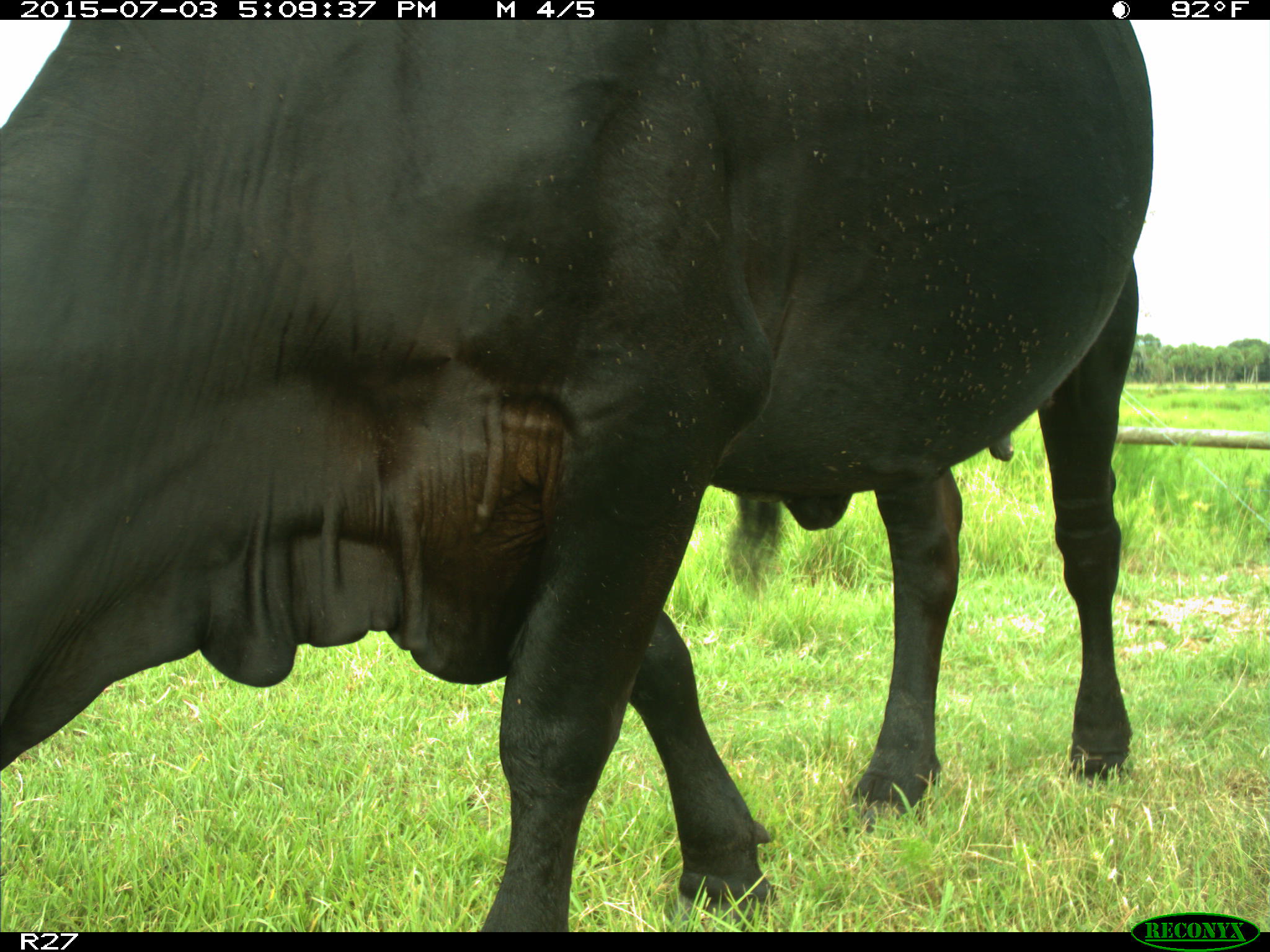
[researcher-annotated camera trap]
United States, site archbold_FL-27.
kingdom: Animalia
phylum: Chordata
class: Mammalia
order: Artiodactyla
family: Bovidae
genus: Bos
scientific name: Bos taurus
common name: domestic cow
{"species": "Bos taurus (domestic cow)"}